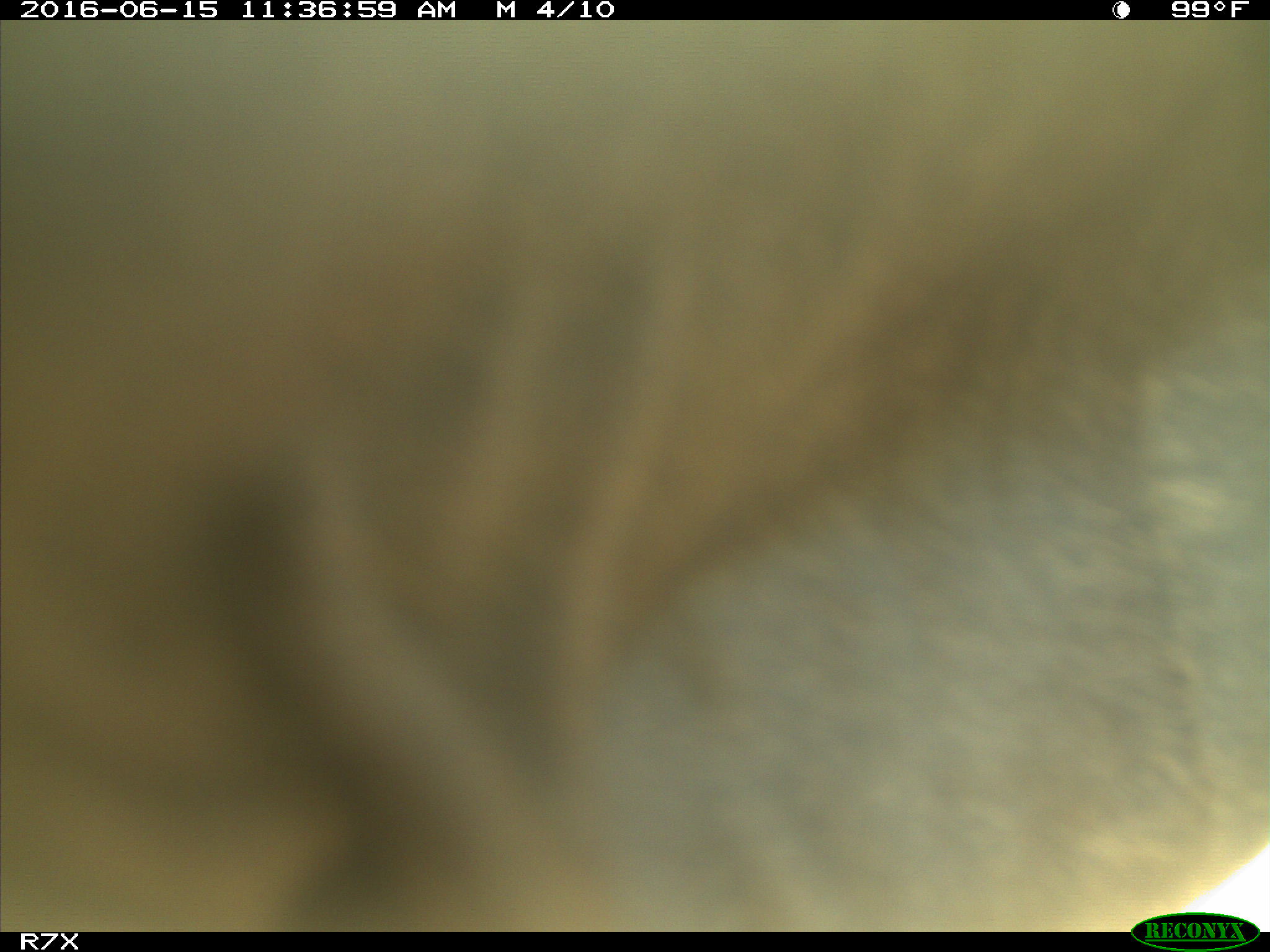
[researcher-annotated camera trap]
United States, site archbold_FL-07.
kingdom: Animalia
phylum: Chordata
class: Mammalia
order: Artiodactyla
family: Bovidae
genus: Bos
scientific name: Bos taurus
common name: domestic cow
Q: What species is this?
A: Bos taurus (domestic cow).